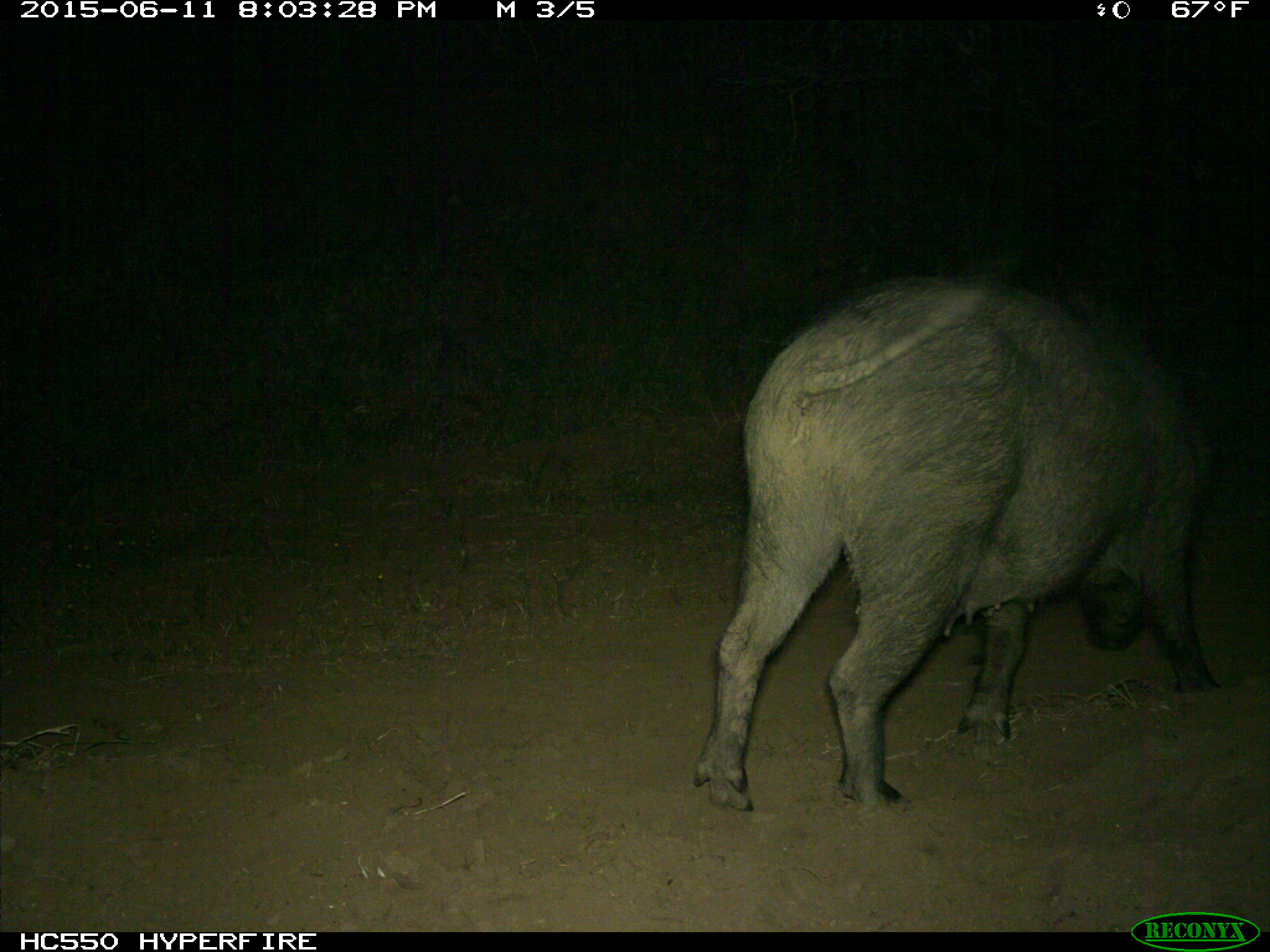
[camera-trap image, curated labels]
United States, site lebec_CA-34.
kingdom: Animalia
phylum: Chordata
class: Mammalia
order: Artiodactyla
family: Suidae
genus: Sus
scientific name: Sus scrofa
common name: wild boar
Sus scrofa (wild boar).